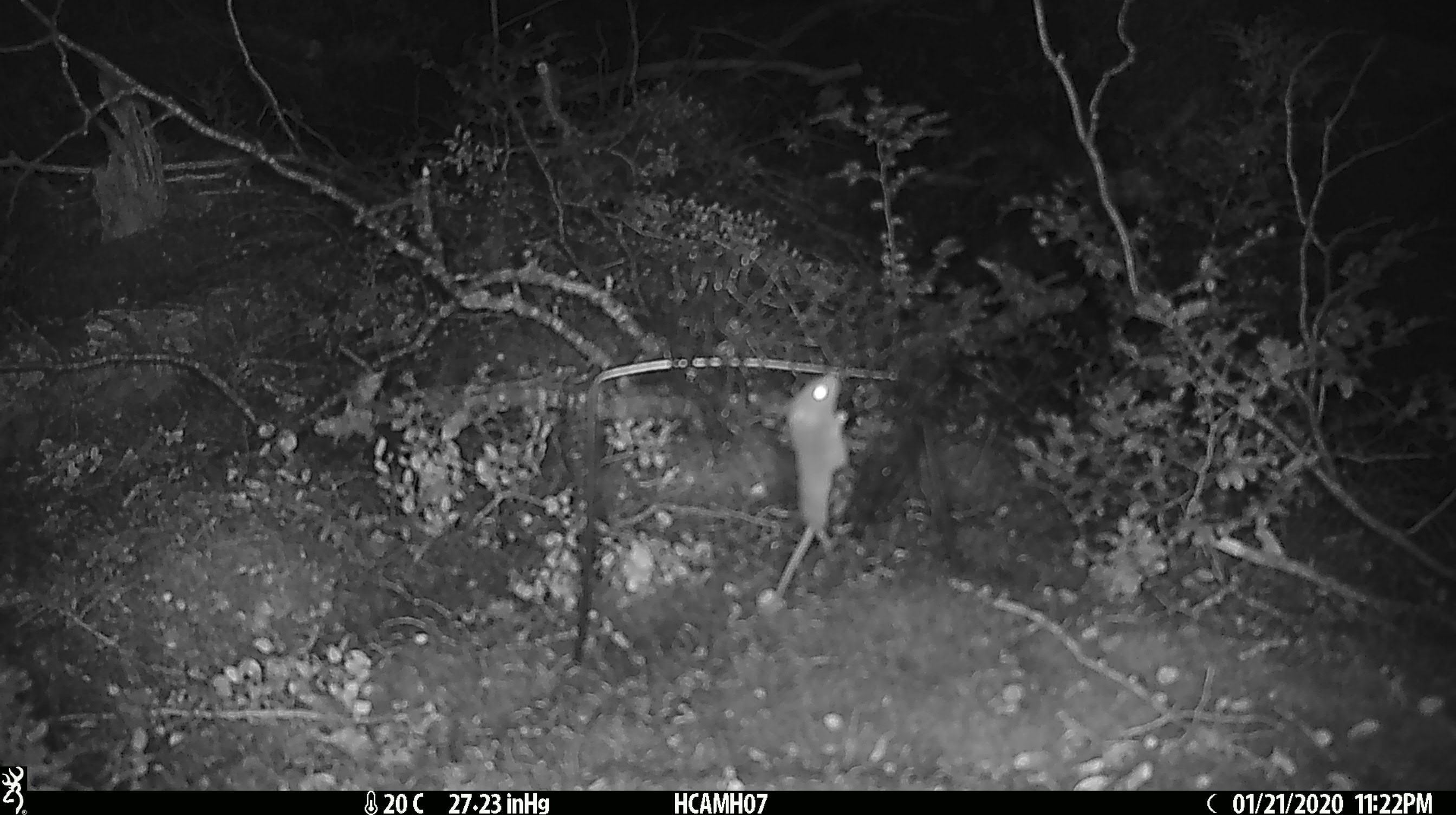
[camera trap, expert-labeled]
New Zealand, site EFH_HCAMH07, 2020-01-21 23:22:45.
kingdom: Animalia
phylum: Chordata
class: Mammalia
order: Rodentia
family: Muridae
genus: Mus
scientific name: Mus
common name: mouse